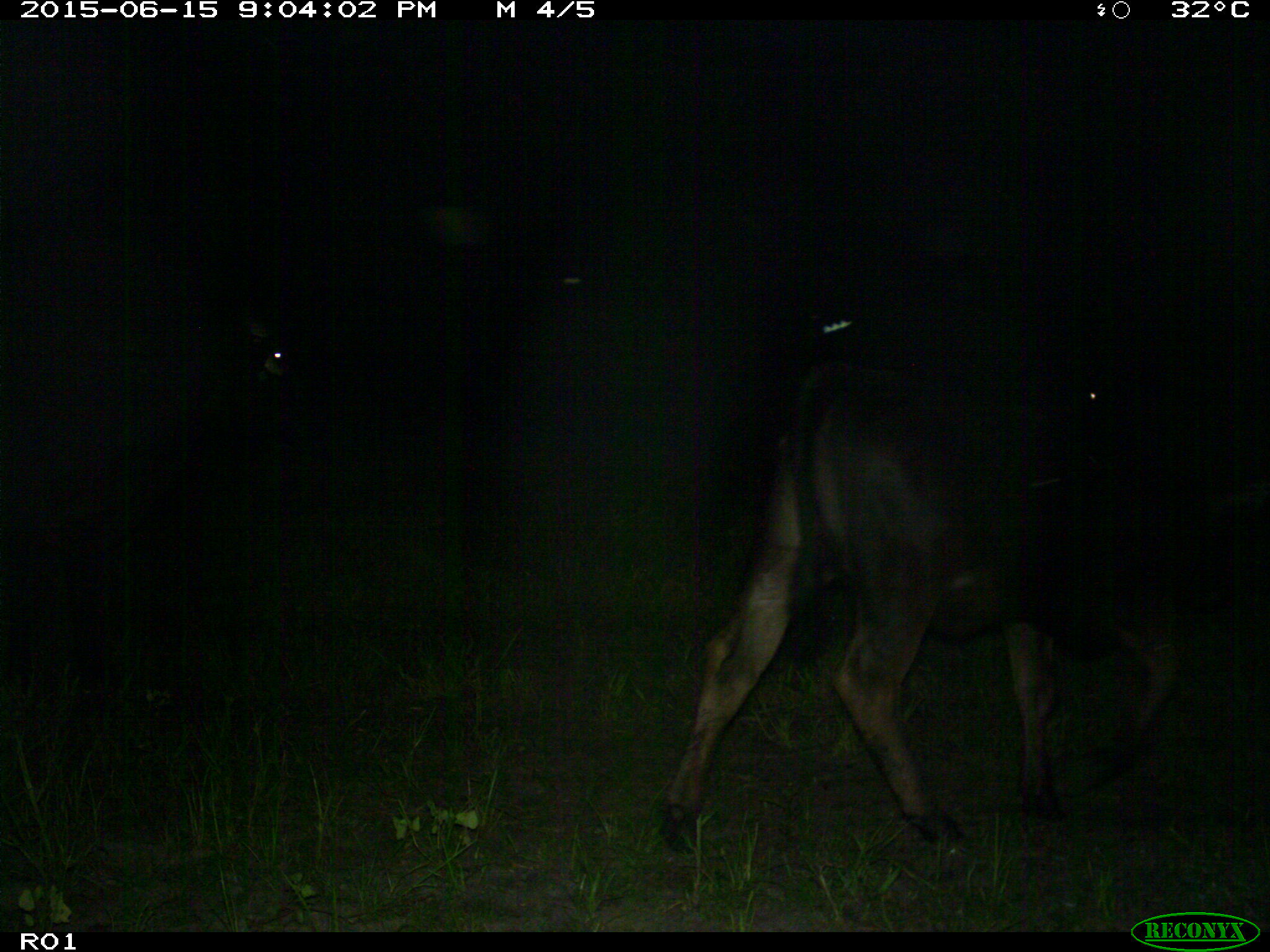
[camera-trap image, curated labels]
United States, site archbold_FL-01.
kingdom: Animalia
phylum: Chordata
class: Mammalia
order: Artiodactyla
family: Bovidae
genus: Bos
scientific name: Bos taurus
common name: domestic cow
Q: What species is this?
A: Bos taurus (domestic cow).